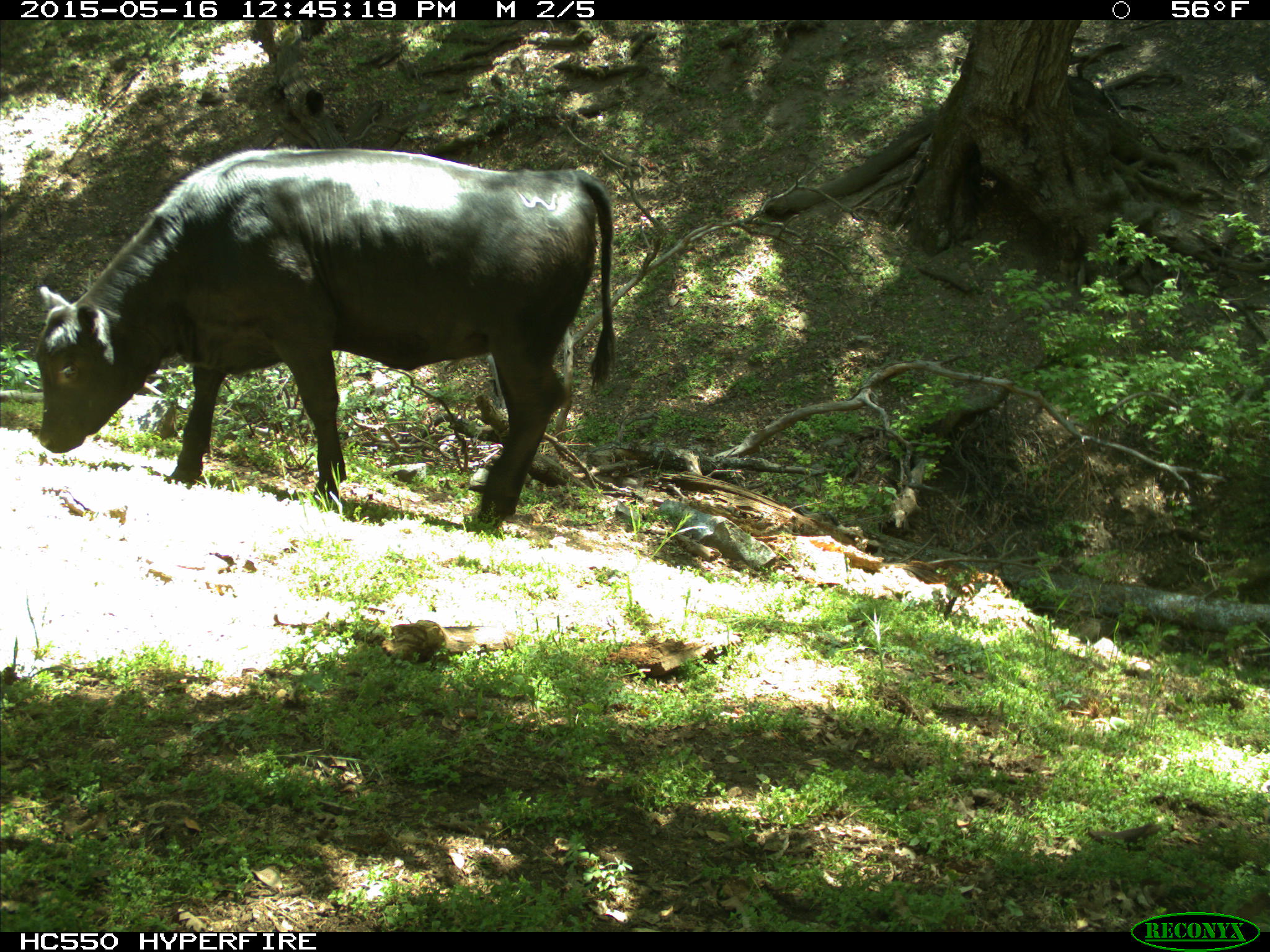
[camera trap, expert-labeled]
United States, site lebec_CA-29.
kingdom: Animalia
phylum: Chordata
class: Mammalia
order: Artiodactyla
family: Bovidae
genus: Bos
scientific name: Bos taurus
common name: domestic cow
Bos taurus (domestic cow).